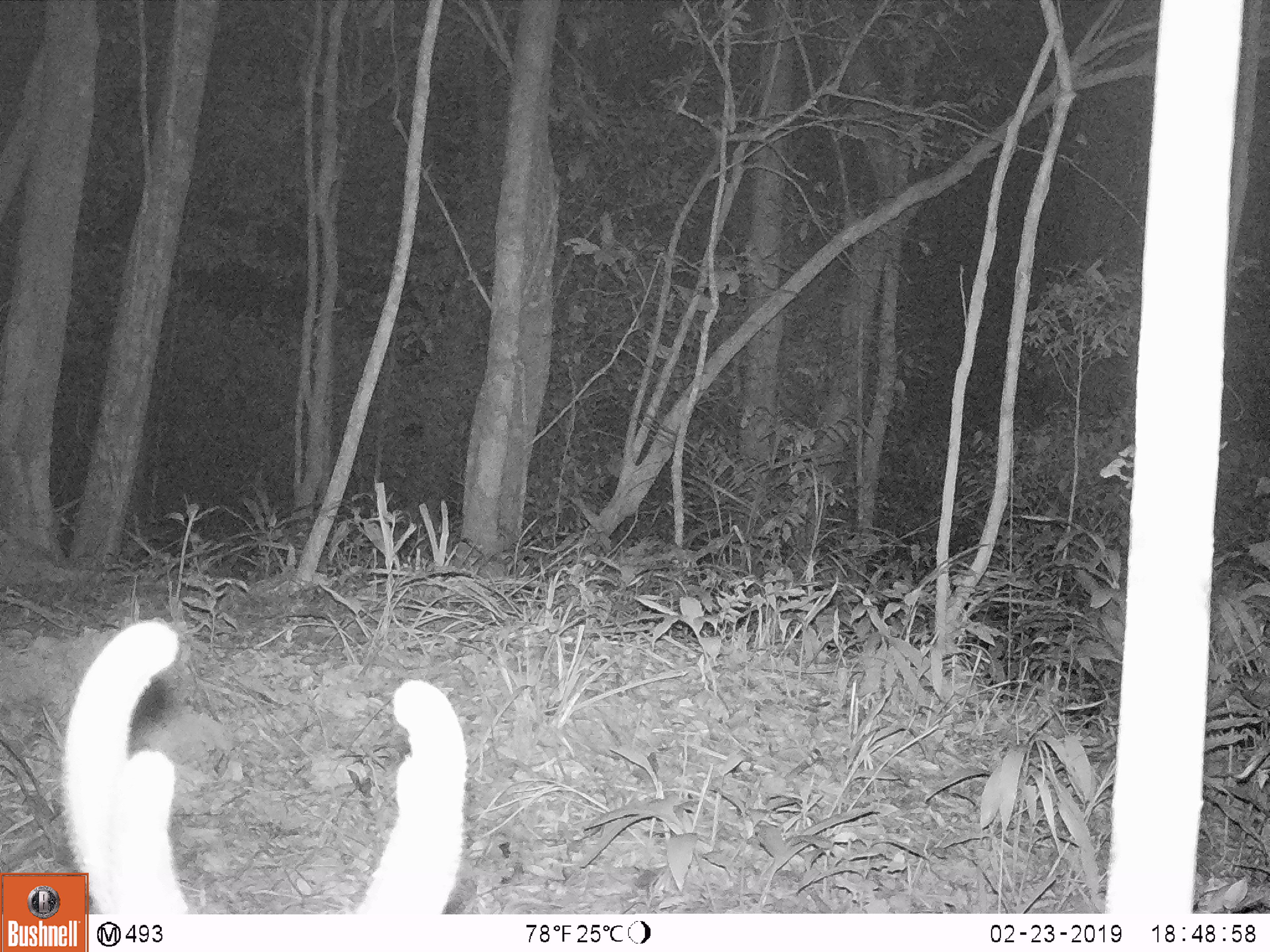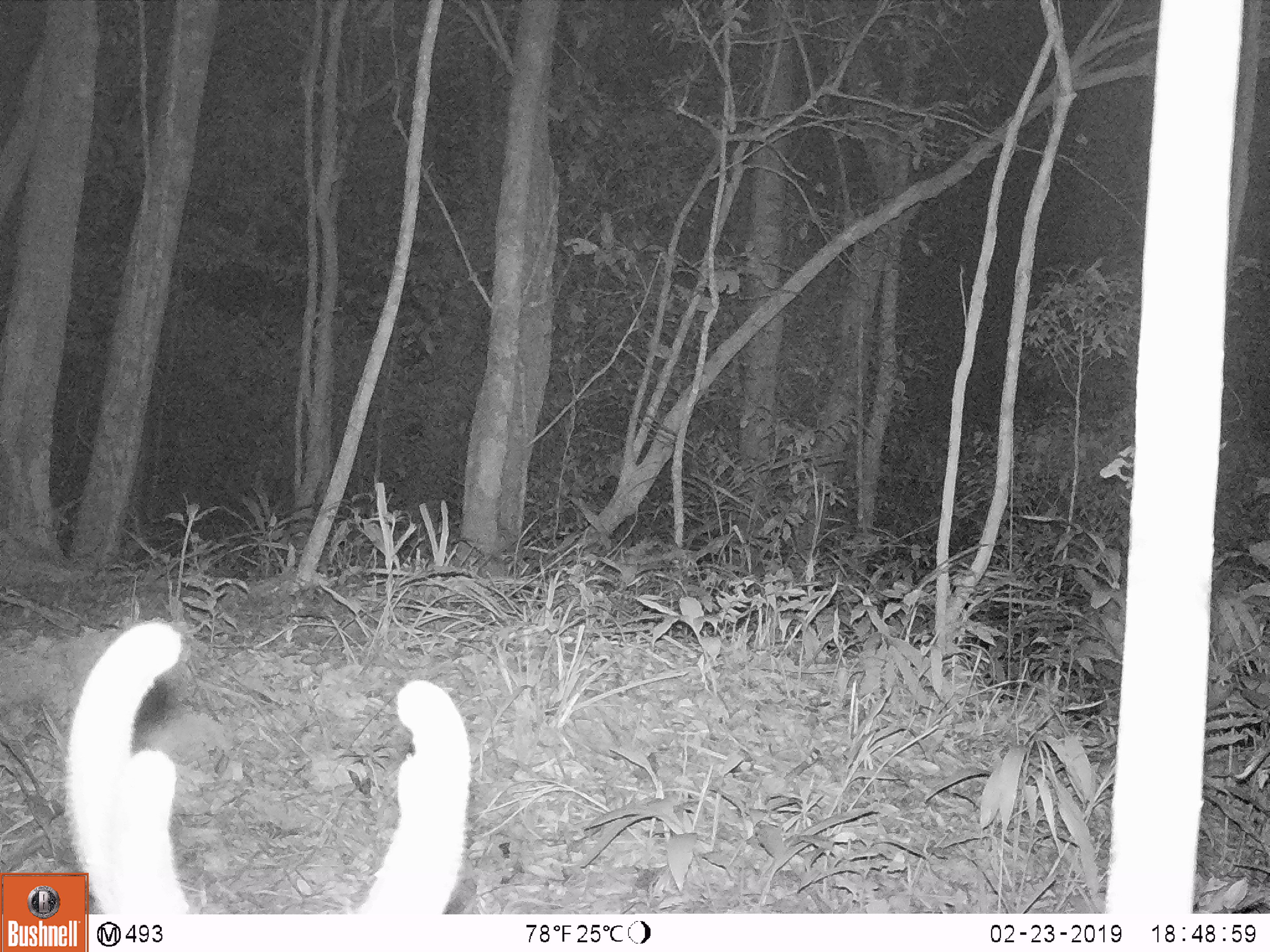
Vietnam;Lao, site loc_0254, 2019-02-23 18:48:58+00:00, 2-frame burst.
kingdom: Animalia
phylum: Chordata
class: Mammalia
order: Artiodactyla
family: Cervidae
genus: Muntiacus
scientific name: Muntiacus vuquangensis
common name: large-antlered muntjac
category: large antlered muntjac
Large antlered muntjac (large-antlered muntjac) (Muntiacus vuquangensis). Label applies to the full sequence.